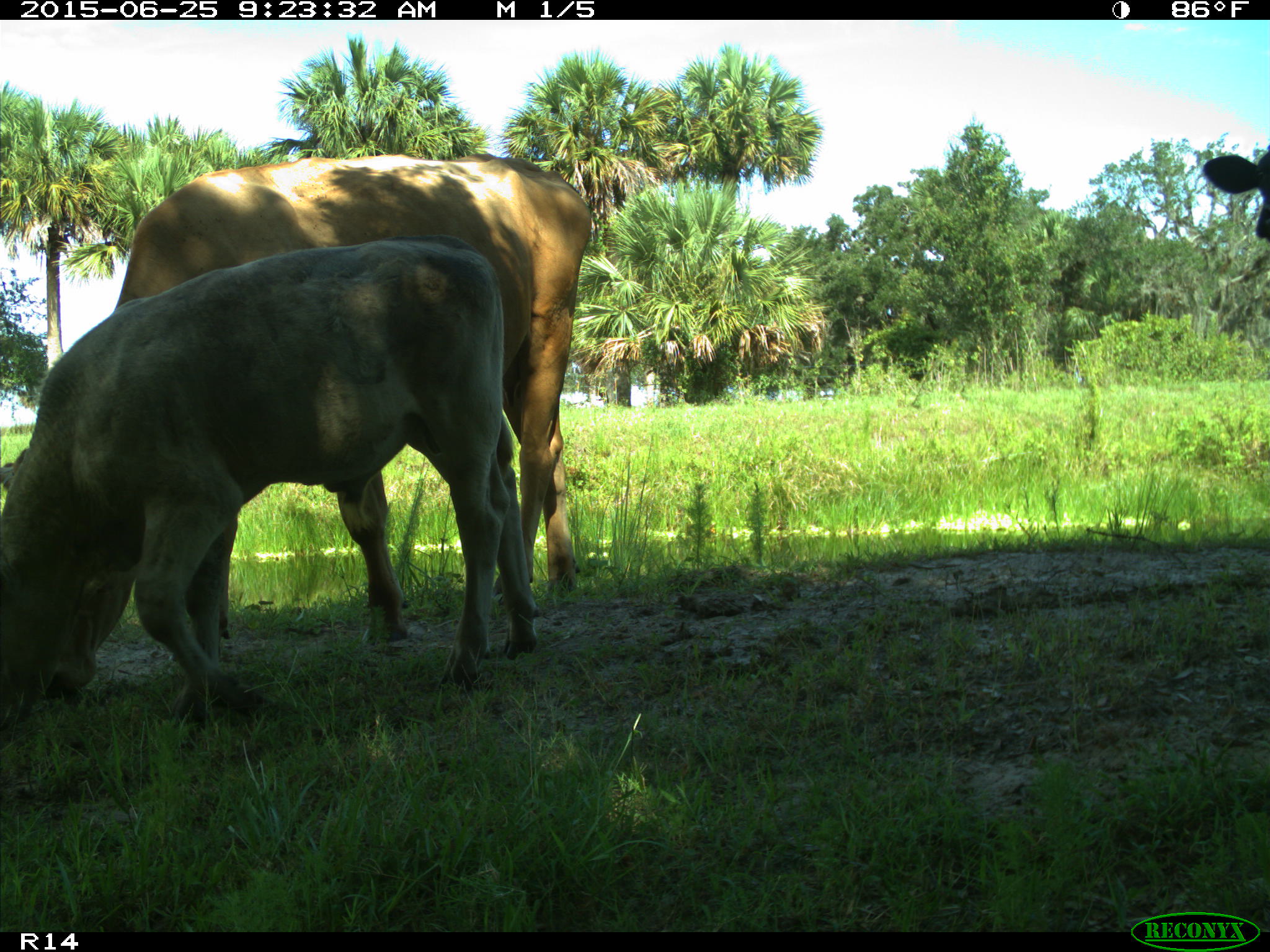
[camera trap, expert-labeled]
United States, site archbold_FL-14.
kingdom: Animalia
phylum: Chordata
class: Mammalia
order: Artiodactyla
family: Bovidae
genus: Bos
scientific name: Bos taurus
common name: domestic cow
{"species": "Bos taurus (domestic cow)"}